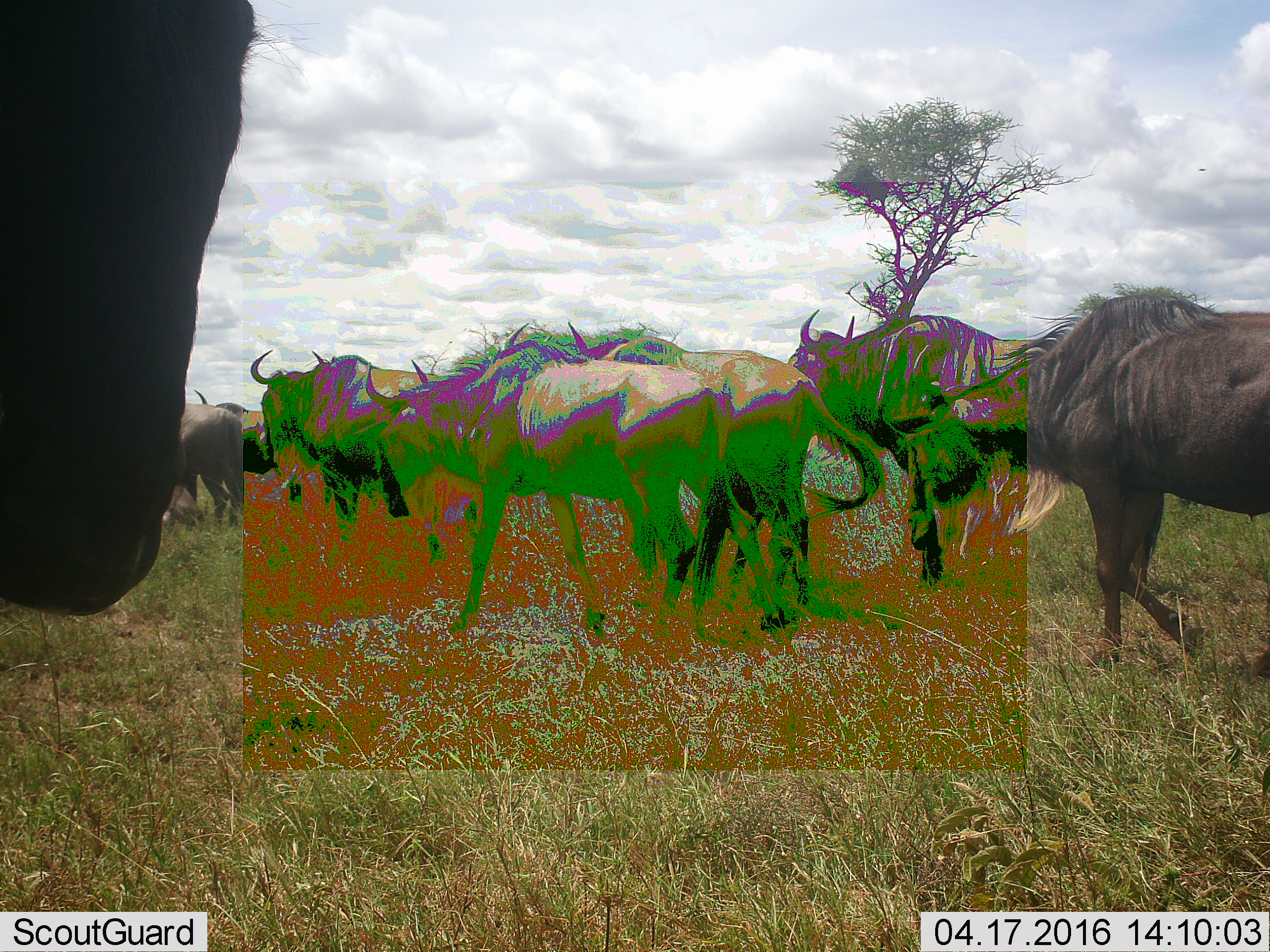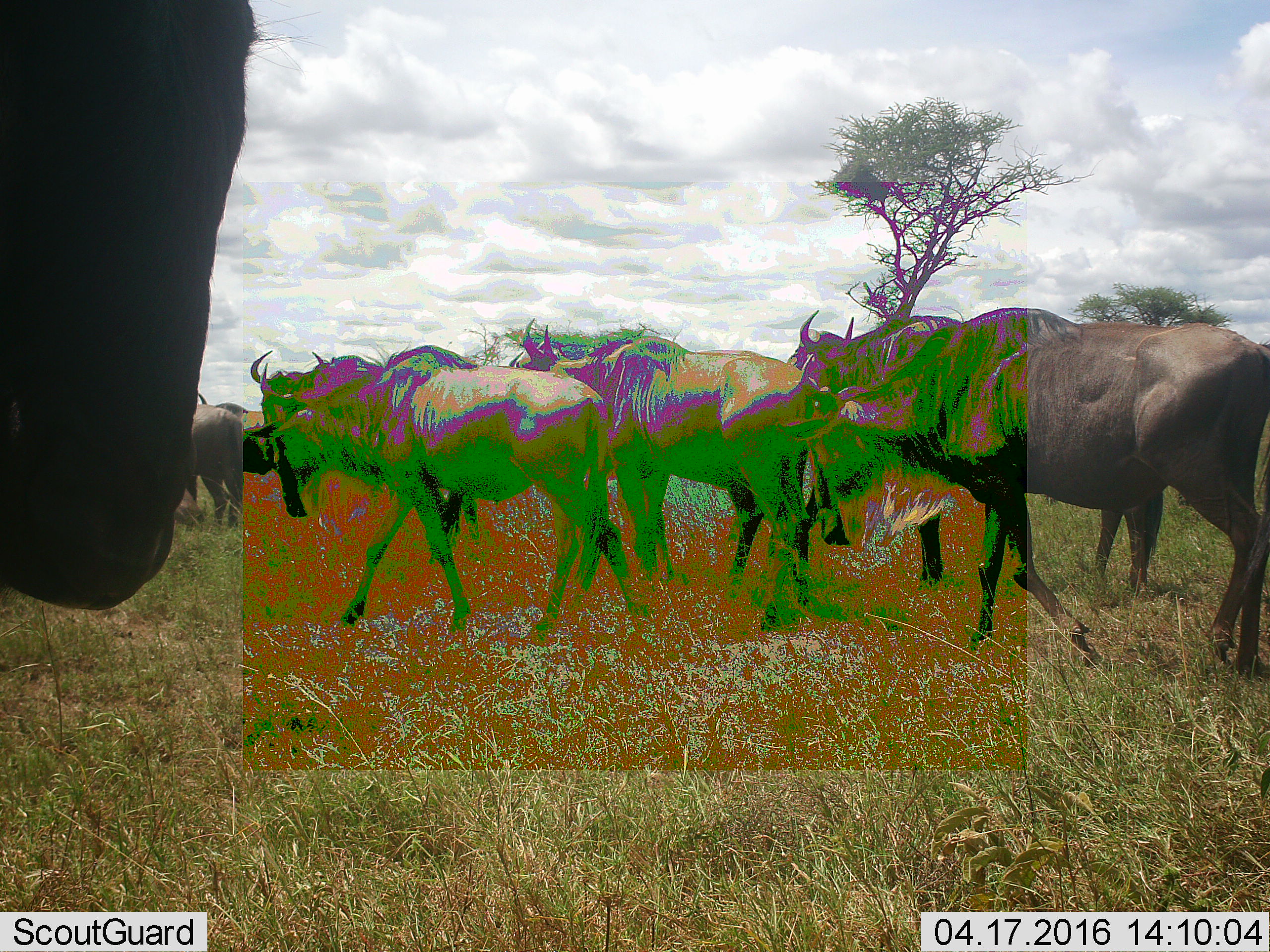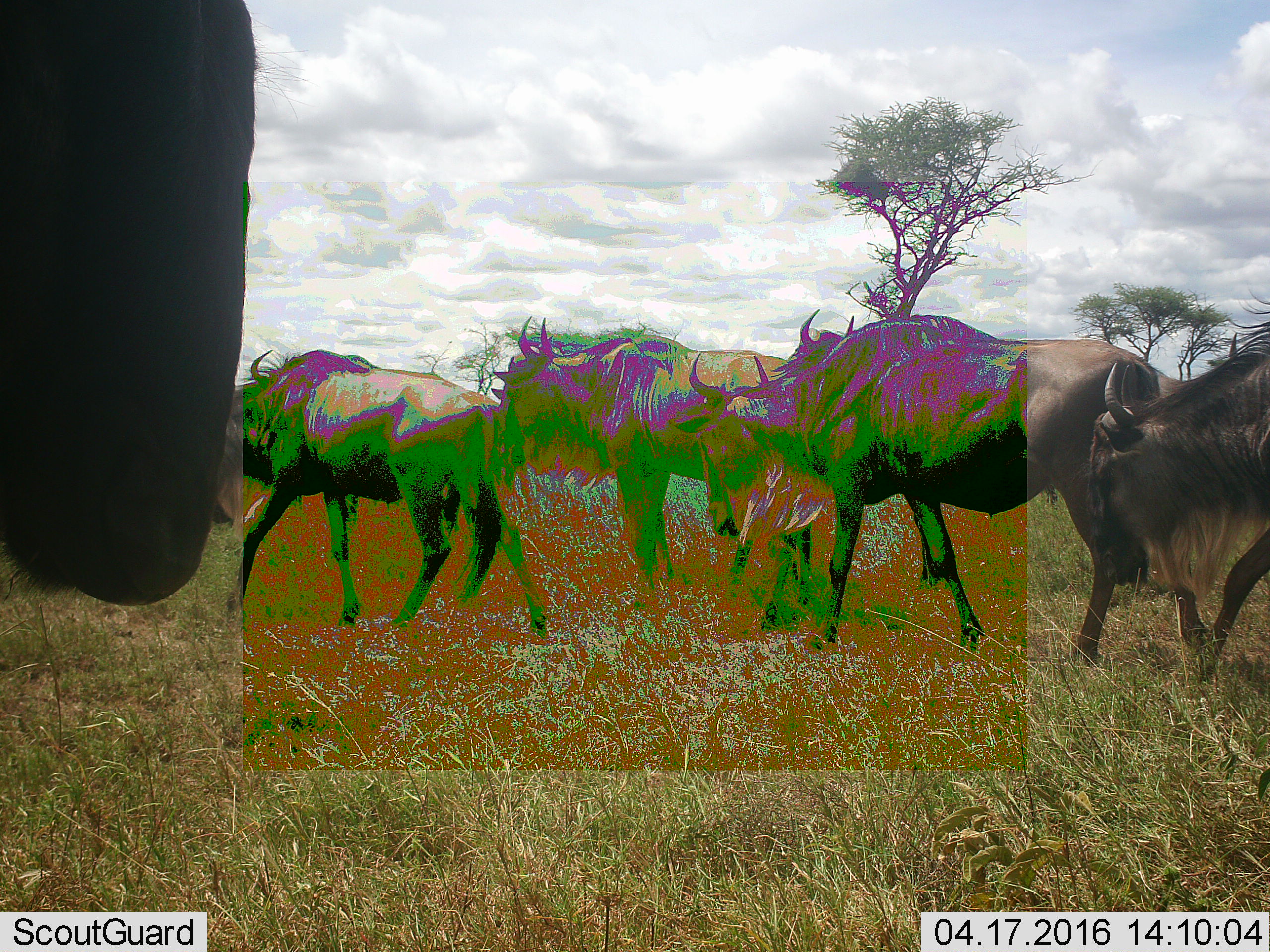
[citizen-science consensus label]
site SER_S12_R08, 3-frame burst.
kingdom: Animalia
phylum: Chordata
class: Mammalia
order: Artiodactyla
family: Bovidae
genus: Connochaetes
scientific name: Connochaetes taurinus taurinus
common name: blue wildebeest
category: wildebeestblue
Wildebeestblue (blue wildebeest) (Connochaetes taurinus taurinus), count 11-50. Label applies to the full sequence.